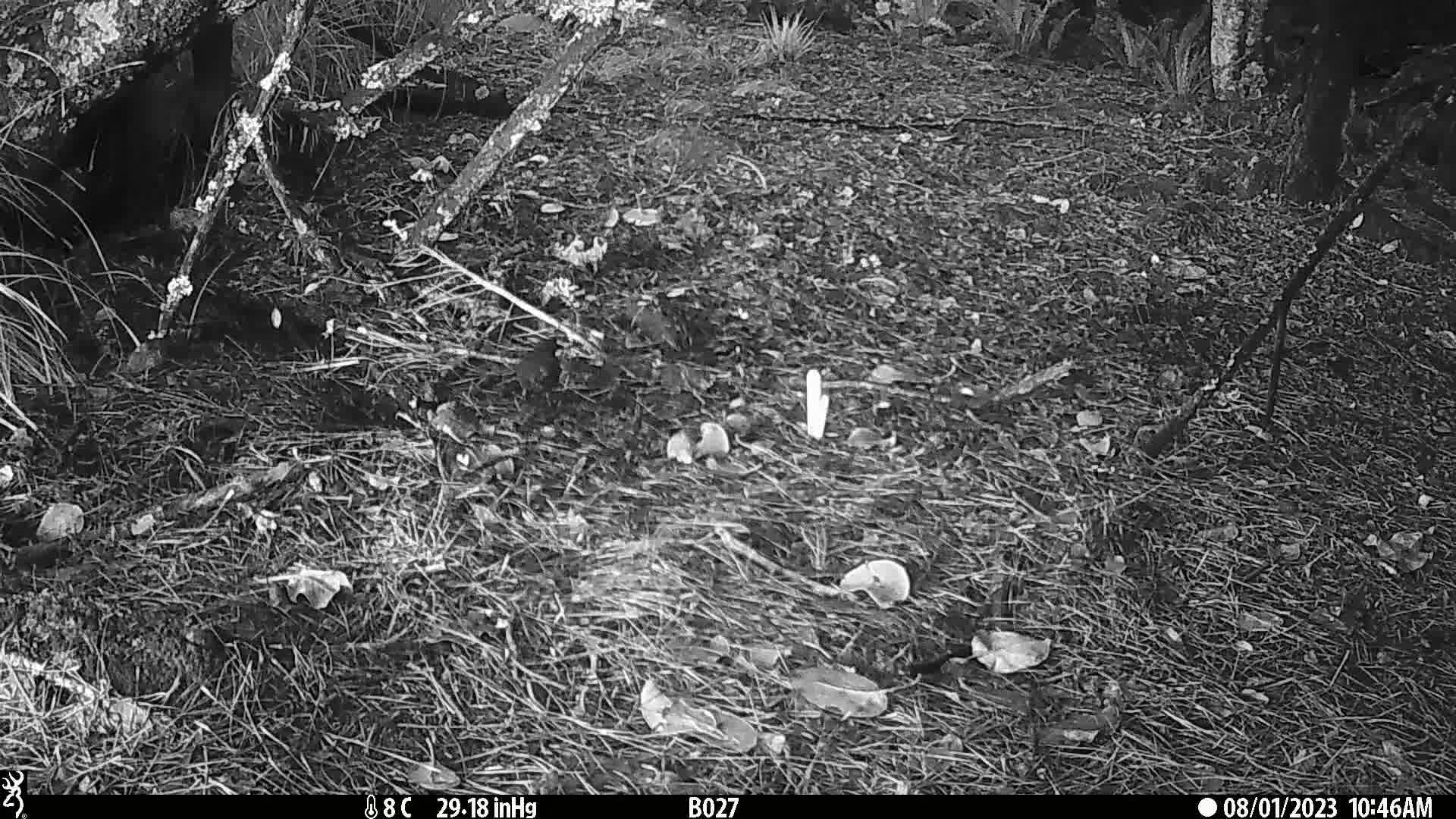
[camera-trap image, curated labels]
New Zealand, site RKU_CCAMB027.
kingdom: Animalia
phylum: Chordata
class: Aves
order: Passeriformes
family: Turdidae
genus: Turdus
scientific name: Turdus merula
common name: eurasian blackbird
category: blackbird